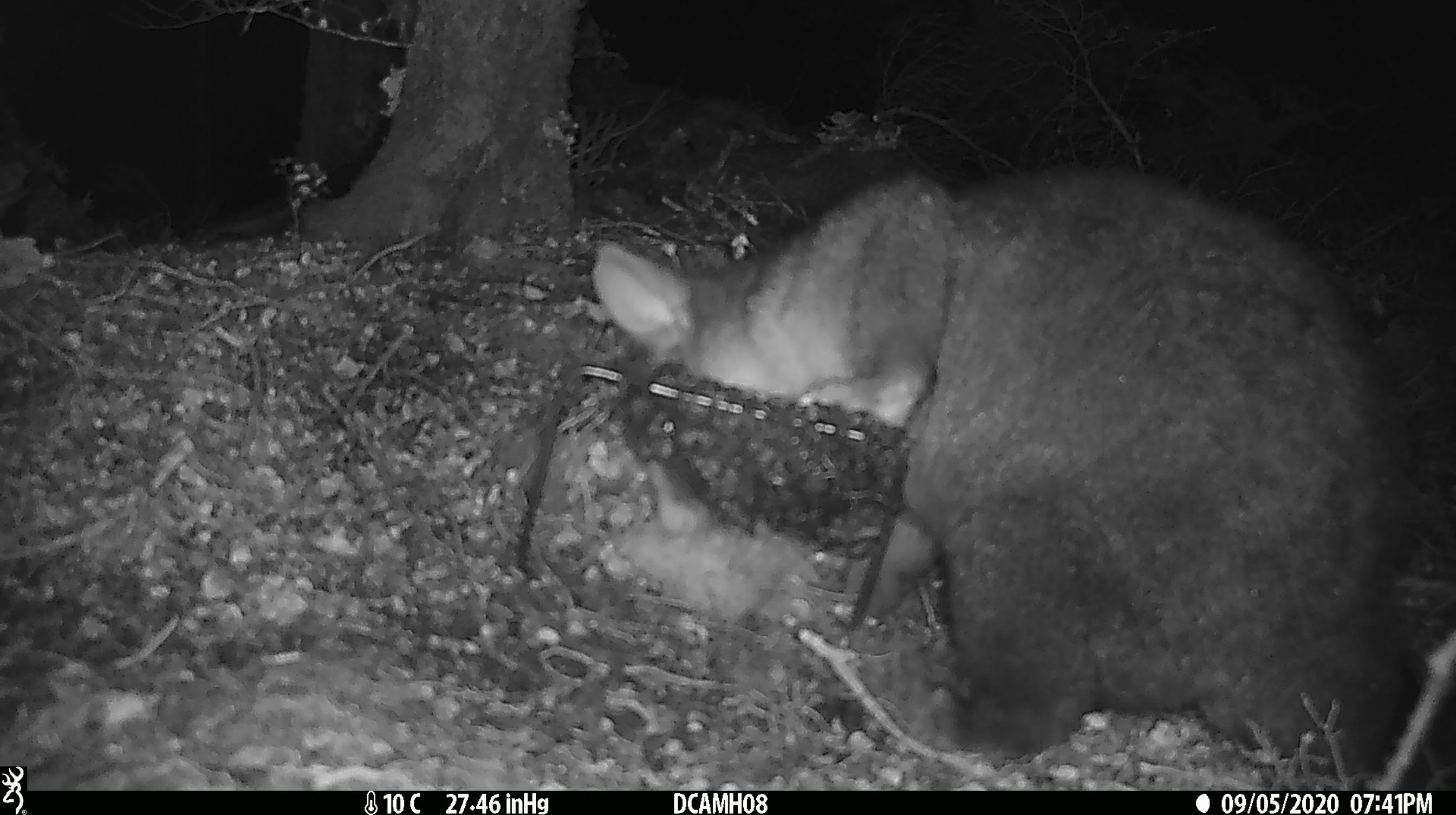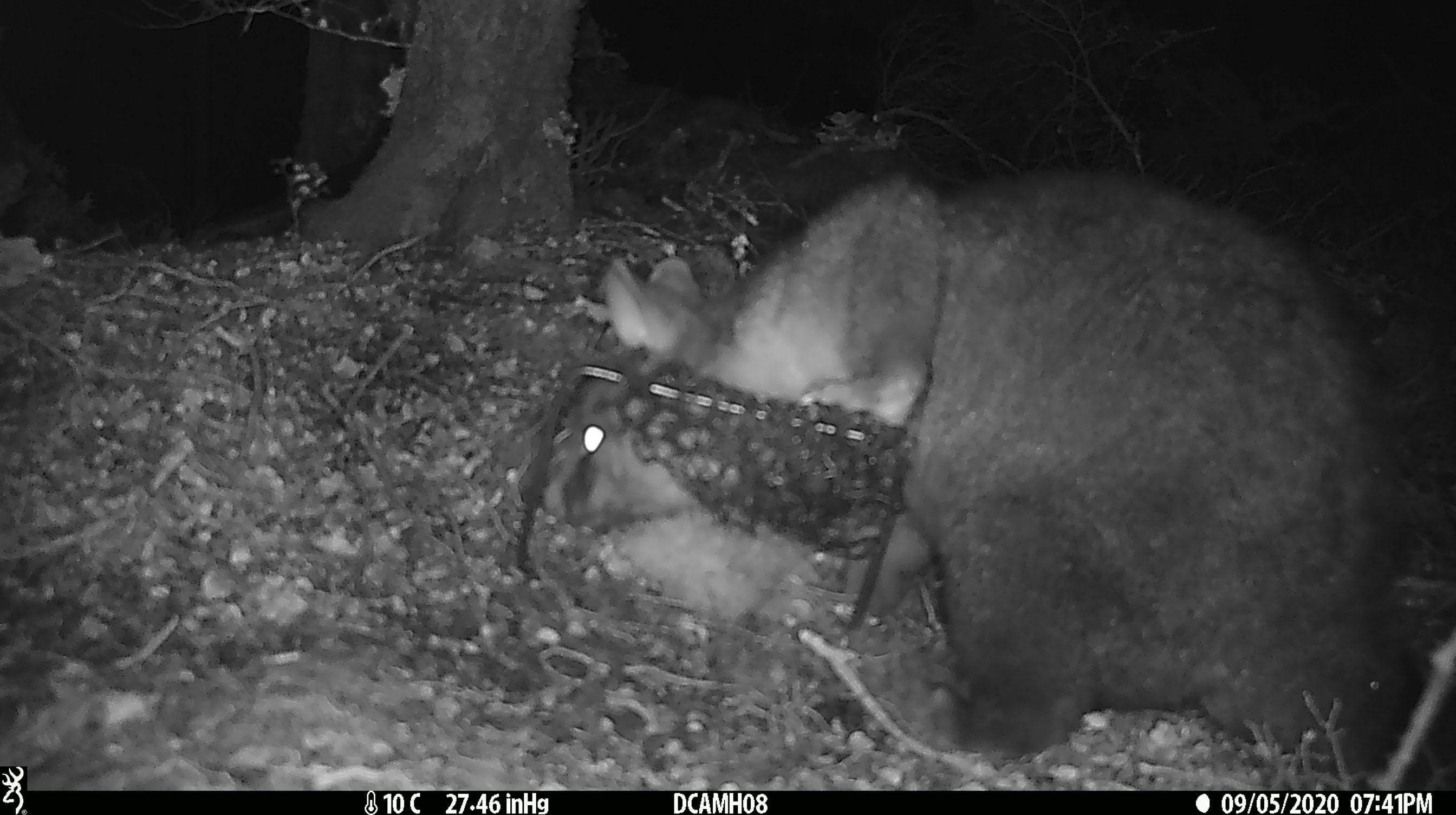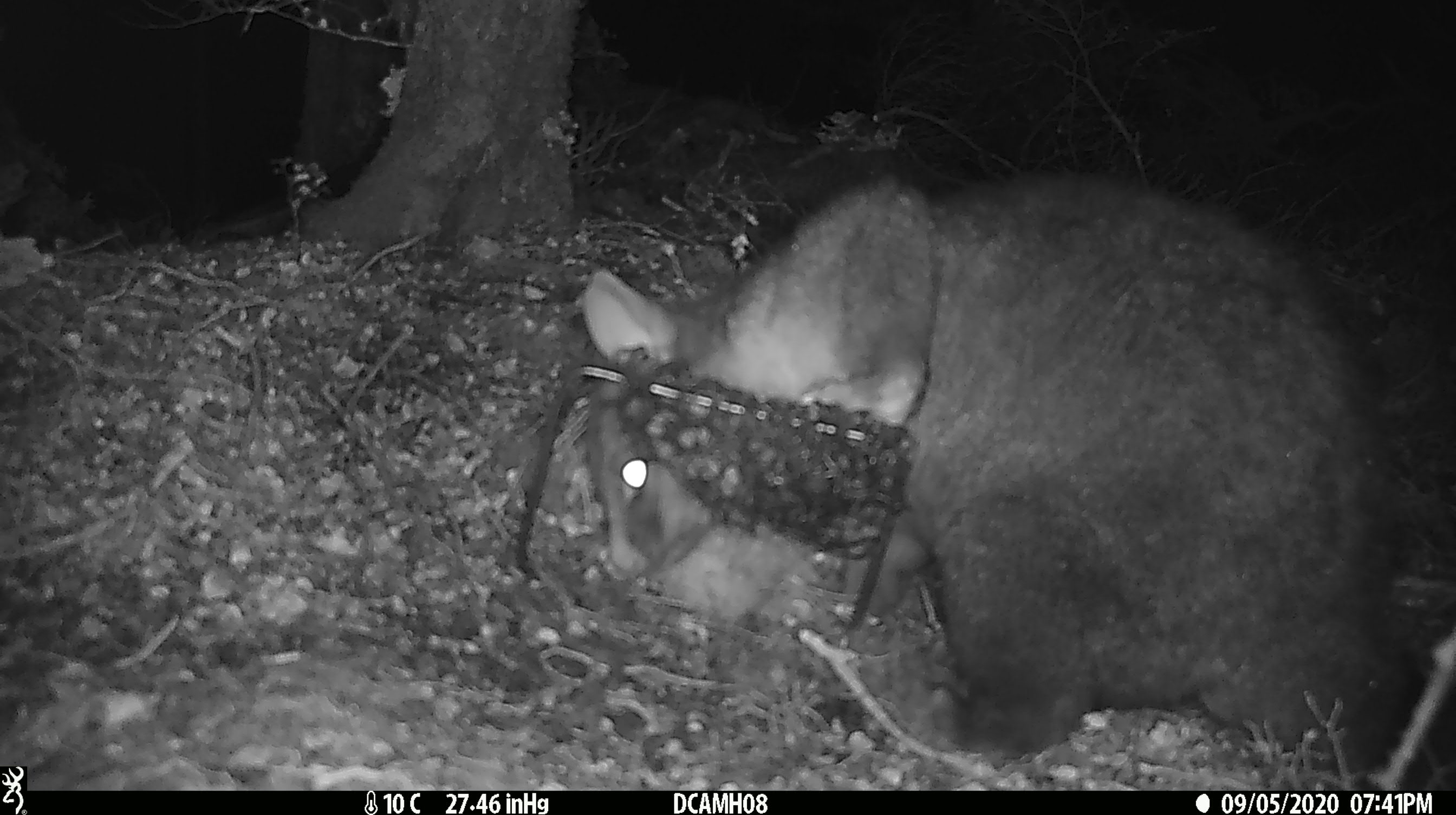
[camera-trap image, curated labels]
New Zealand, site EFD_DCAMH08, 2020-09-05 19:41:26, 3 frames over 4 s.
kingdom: Animalia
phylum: Chordata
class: Mammalia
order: Diprotodontia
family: Phalangeridae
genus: Trichosurus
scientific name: Trichosurus vulpecula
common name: common brushtail possum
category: possum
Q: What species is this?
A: Possum (common brushtail possum) (Trichosurus vulpecula).